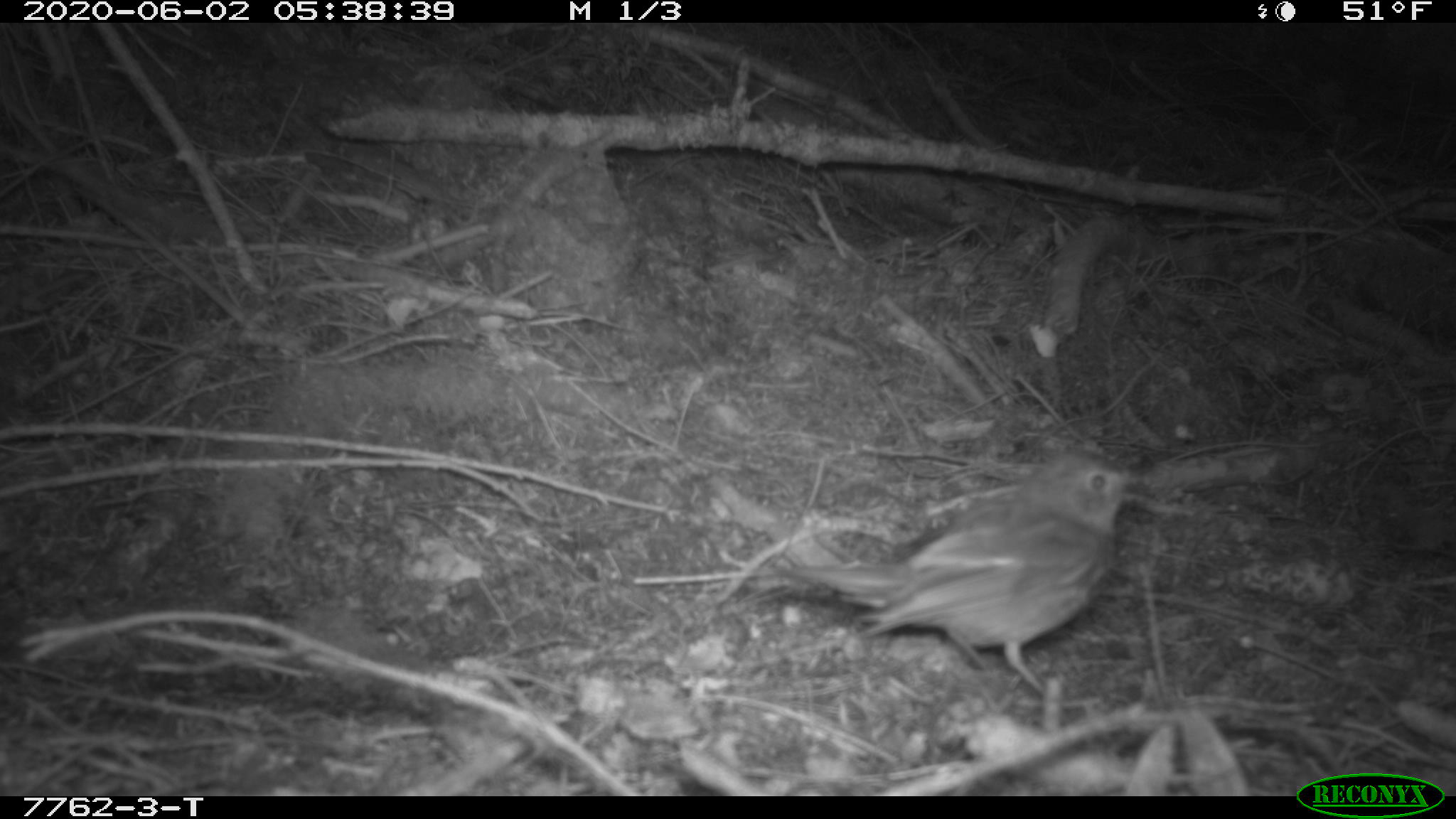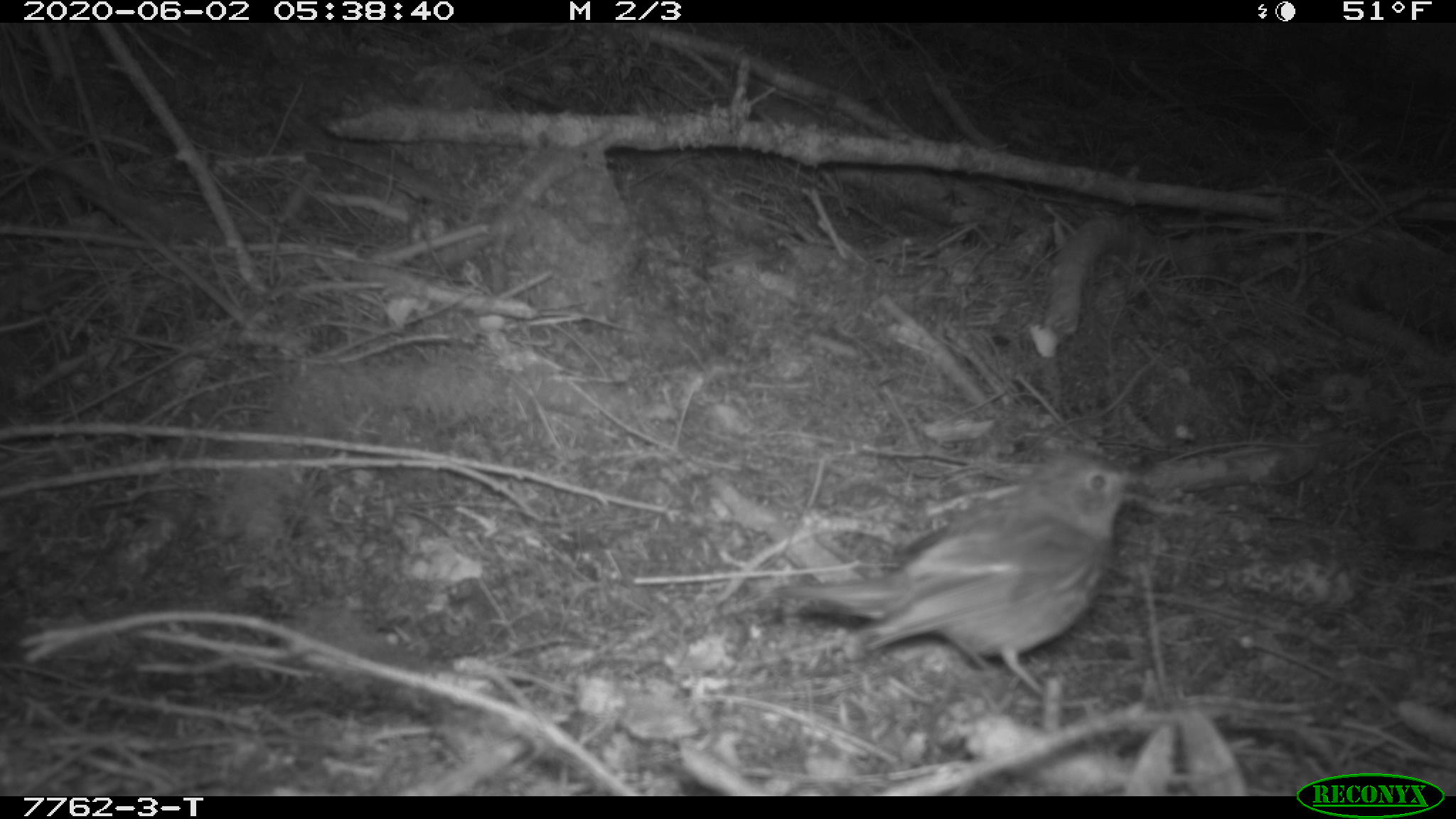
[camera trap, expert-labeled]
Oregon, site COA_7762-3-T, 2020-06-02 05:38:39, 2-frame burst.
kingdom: Animalia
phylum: Chordata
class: Aves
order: Passeriformes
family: Turdidae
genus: Catharus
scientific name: Catharus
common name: brown thrushes and nightingale-thrushes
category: catharus species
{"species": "catharus species (brown thrushes and nightingale-thrushes) (Catharus)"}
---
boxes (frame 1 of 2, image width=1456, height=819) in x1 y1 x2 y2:
catharus species: 742 445 1152 705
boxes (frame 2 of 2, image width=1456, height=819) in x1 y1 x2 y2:
catharus species: 768 440 1153 707